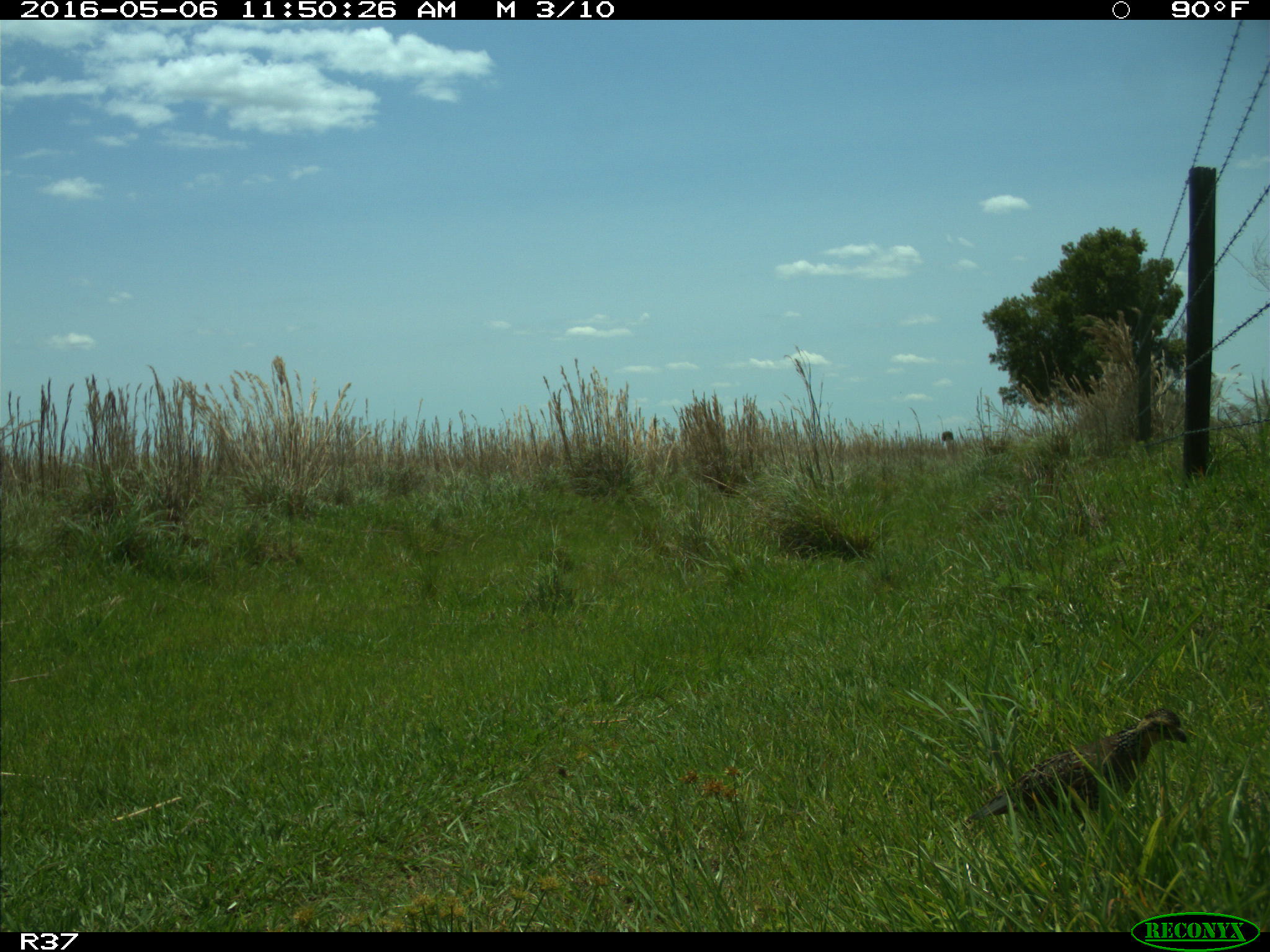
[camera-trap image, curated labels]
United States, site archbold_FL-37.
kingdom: Animalia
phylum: Chordata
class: Aves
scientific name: Aves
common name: birds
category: unidentified bird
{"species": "unidentified bird (birds) (Aves)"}